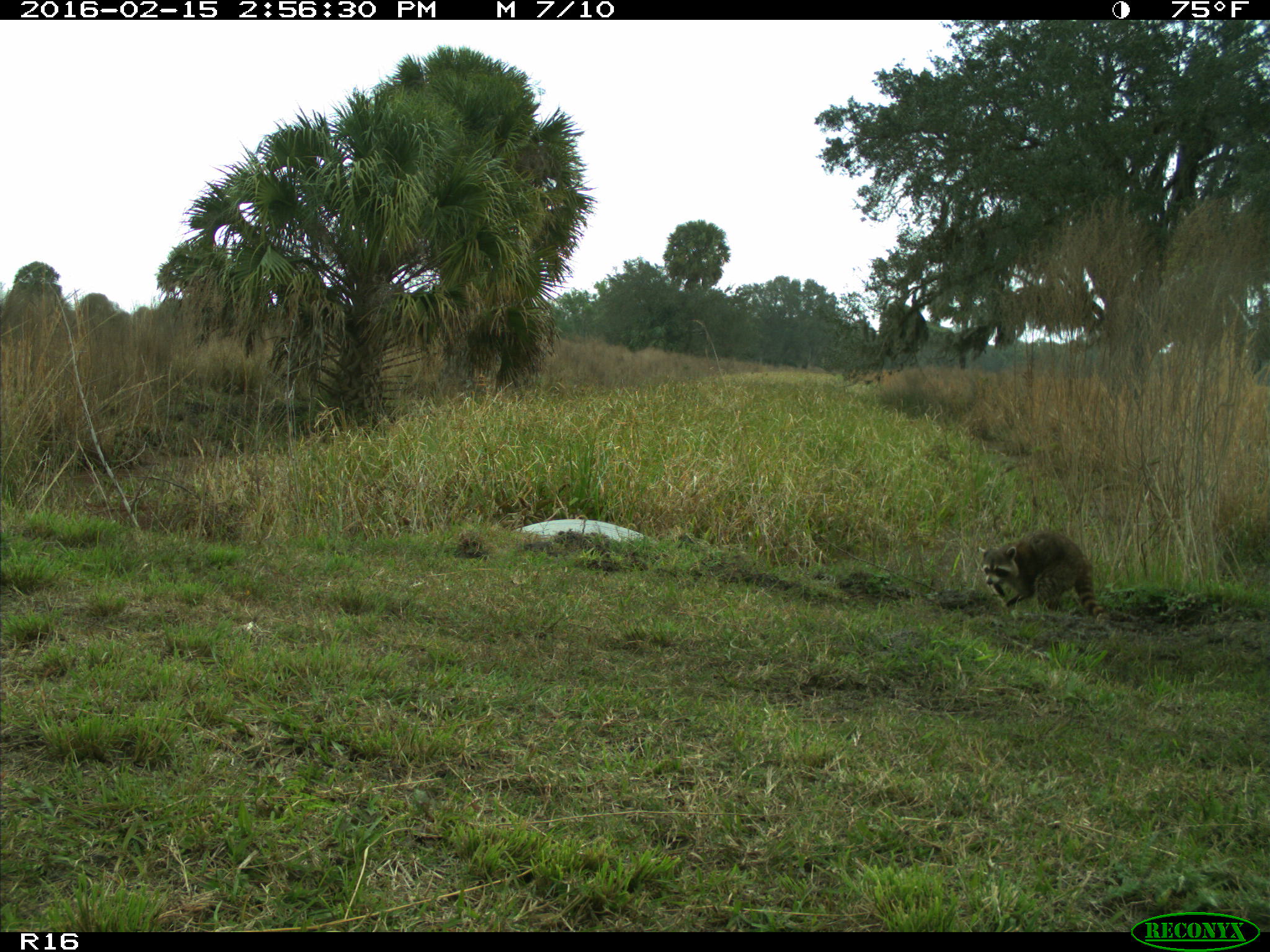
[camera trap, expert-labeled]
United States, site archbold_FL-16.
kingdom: Animalia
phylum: Chordata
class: Mammalia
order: Carnivora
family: Procyonidae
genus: Procyon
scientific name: Procyon lotor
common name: common raccoon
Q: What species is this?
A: Procyon lotor (common raccoon).